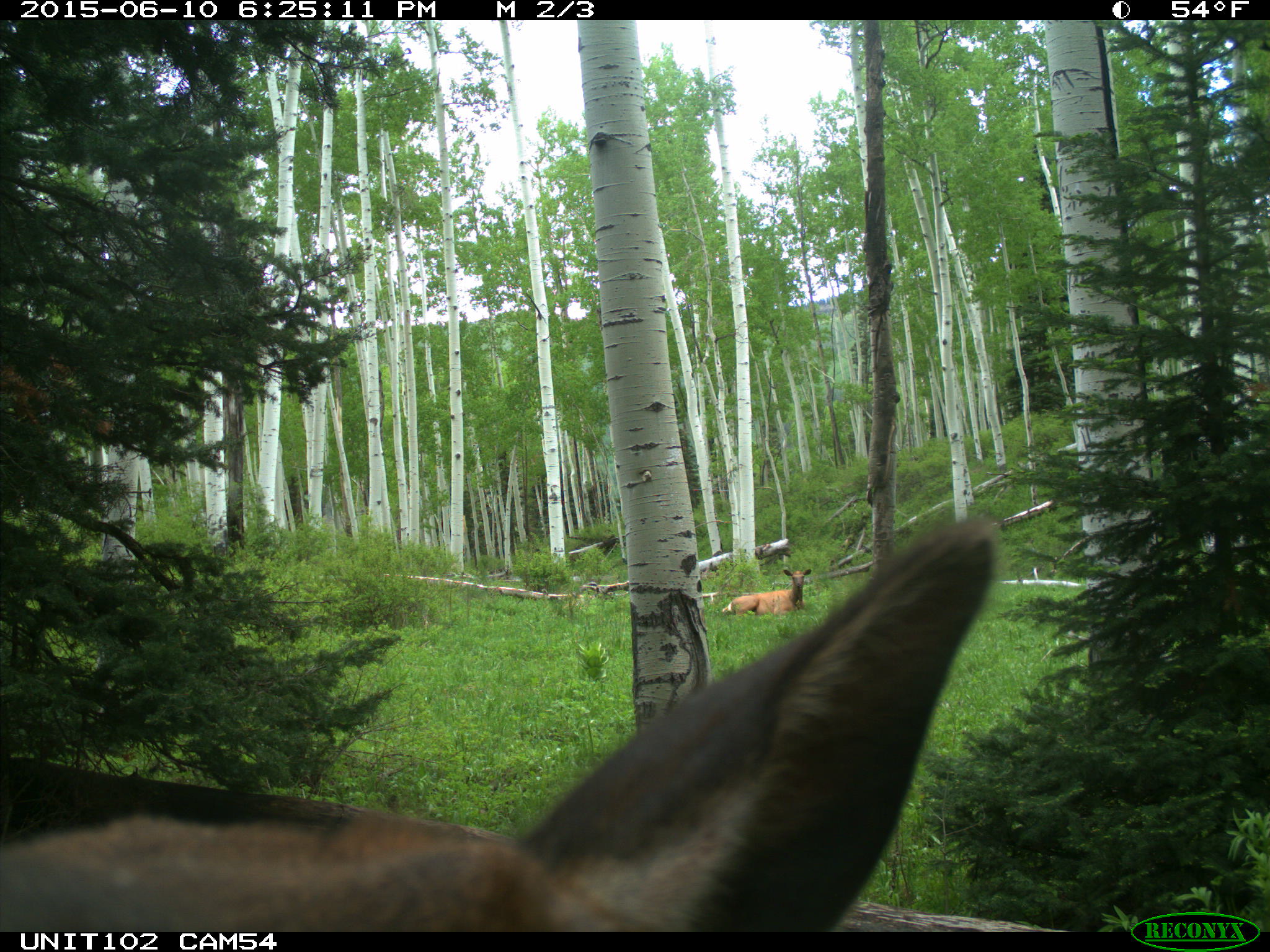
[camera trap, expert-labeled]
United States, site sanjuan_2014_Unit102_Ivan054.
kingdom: Animalia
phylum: Chordata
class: Mammalia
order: Artiodactyla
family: Cervidae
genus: Cervus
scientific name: Cervus elaphus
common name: red deer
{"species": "Cervus elaphus (red deer)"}